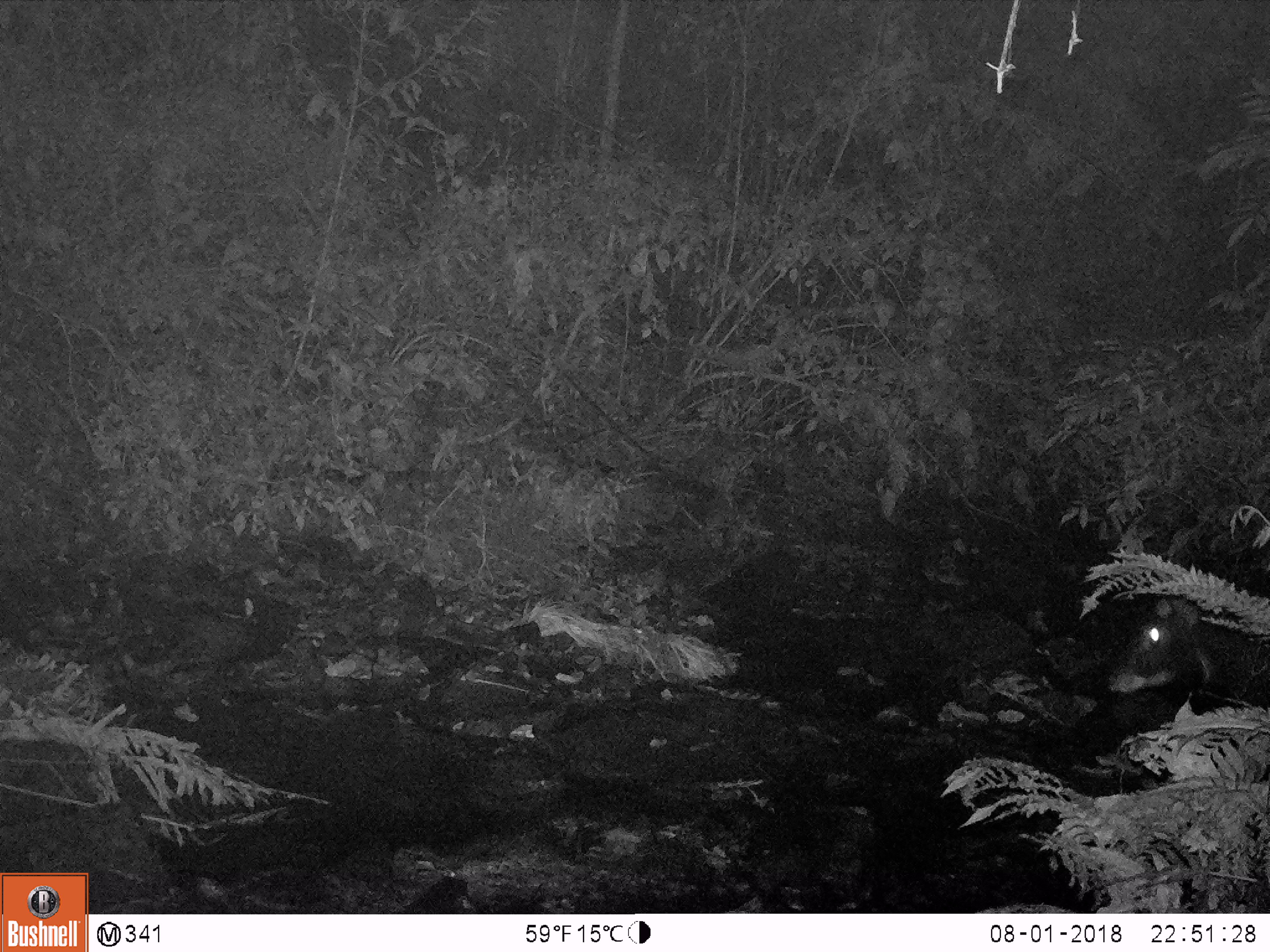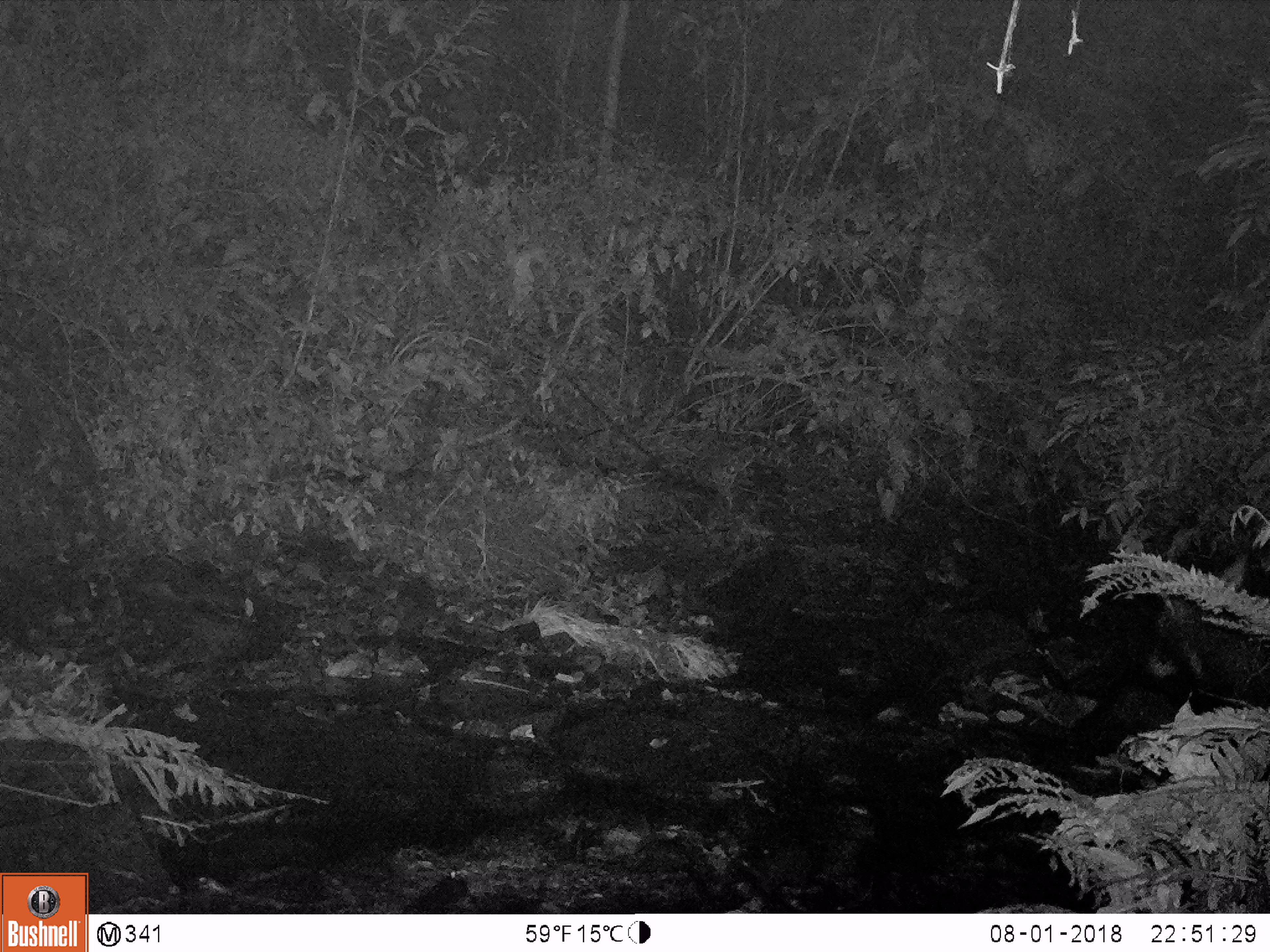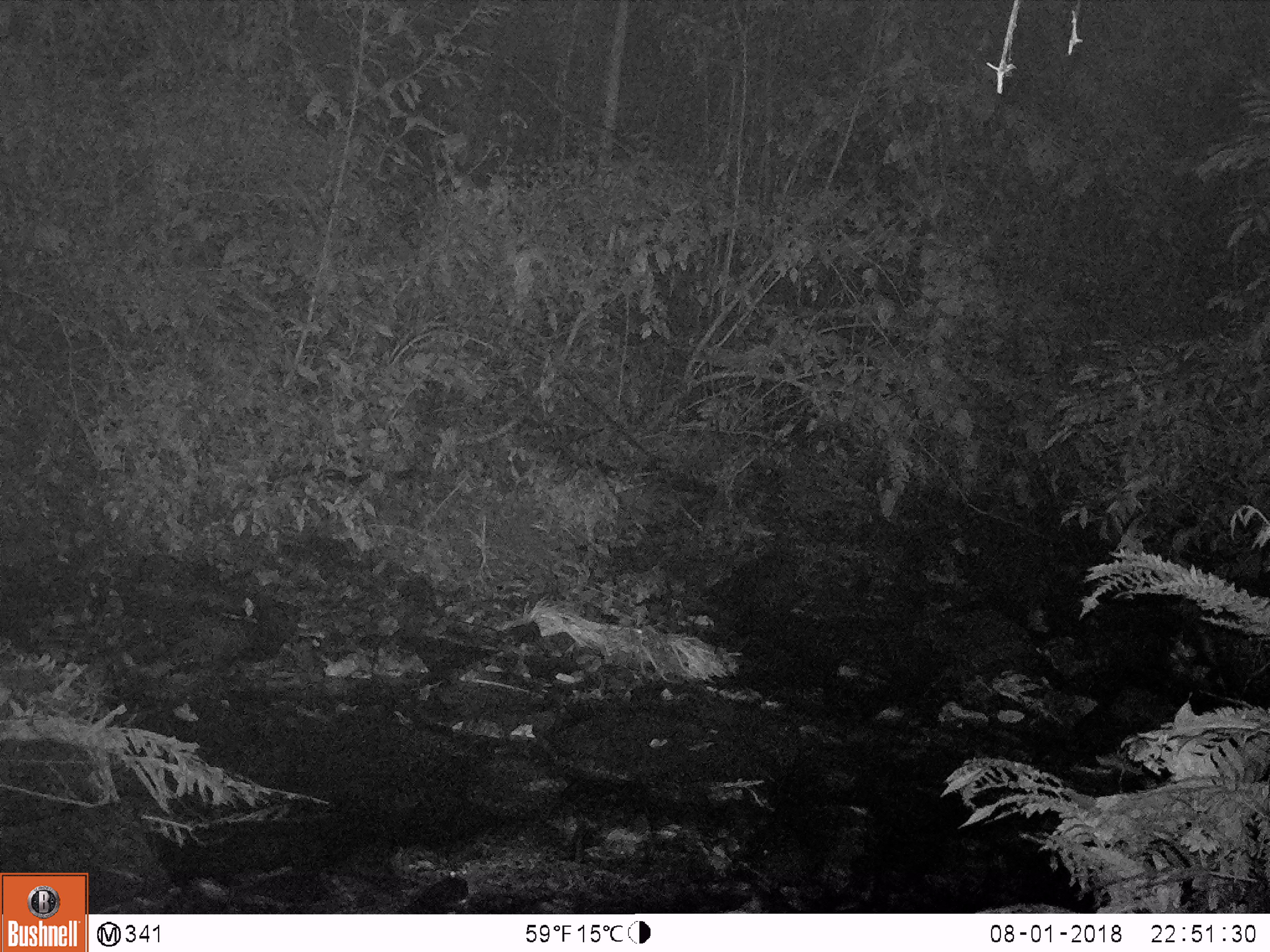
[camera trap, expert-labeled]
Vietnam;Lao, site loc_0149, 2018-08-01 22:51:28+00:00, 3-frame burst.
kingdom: Animalia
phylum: Chordata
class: Mammalia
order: Artiodactyla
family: Bovidae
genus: Capricornis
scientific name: Capricornis sumatraensis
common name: chinese serow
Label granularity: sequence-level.